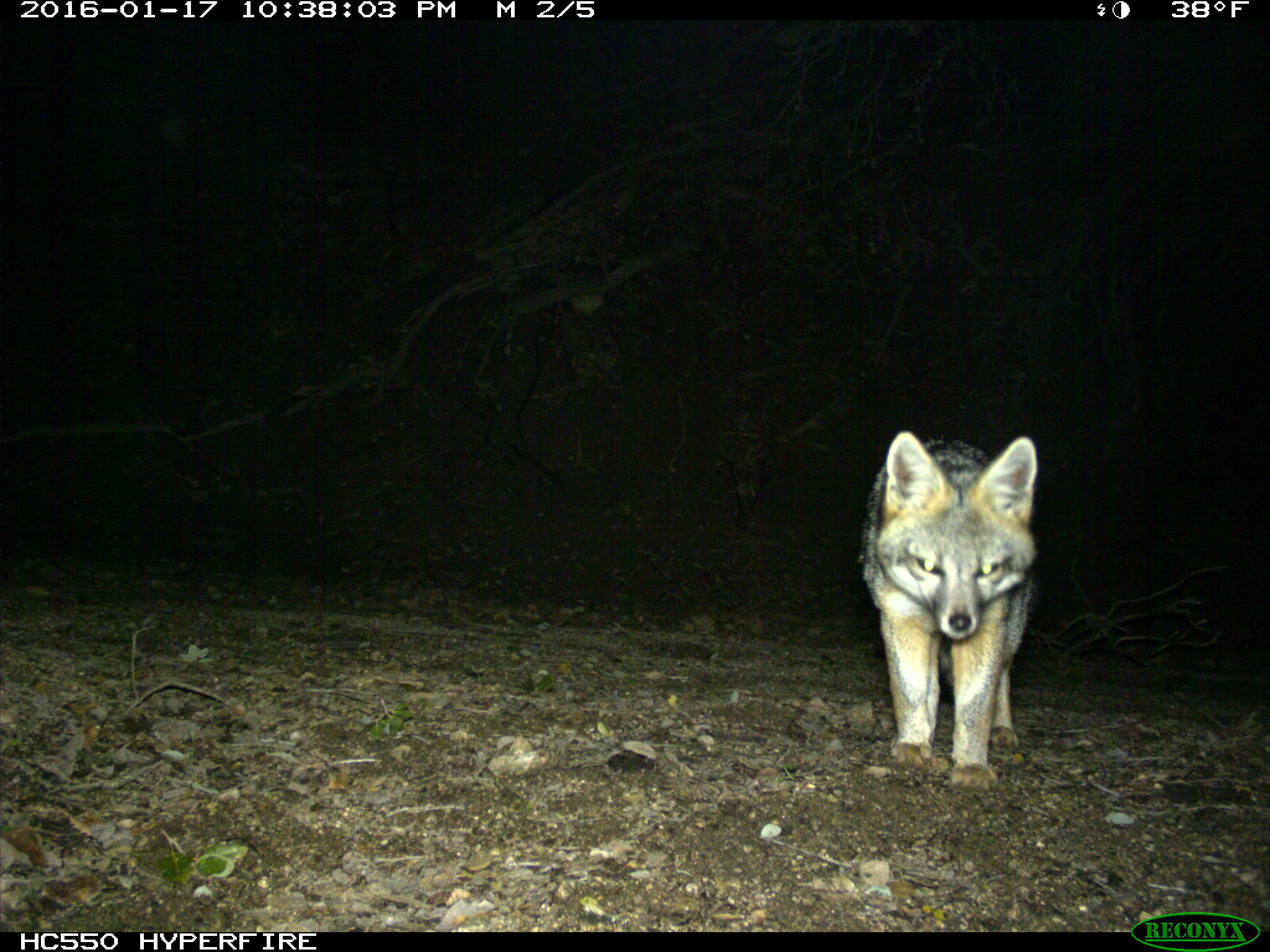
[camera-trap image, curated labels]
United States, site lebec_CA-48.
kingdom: Animalia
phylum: Chordata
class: Mammalia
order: Carnivora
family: Canidae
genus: Urocyon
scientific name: Urocyon cinereoargenteus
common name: gray fox